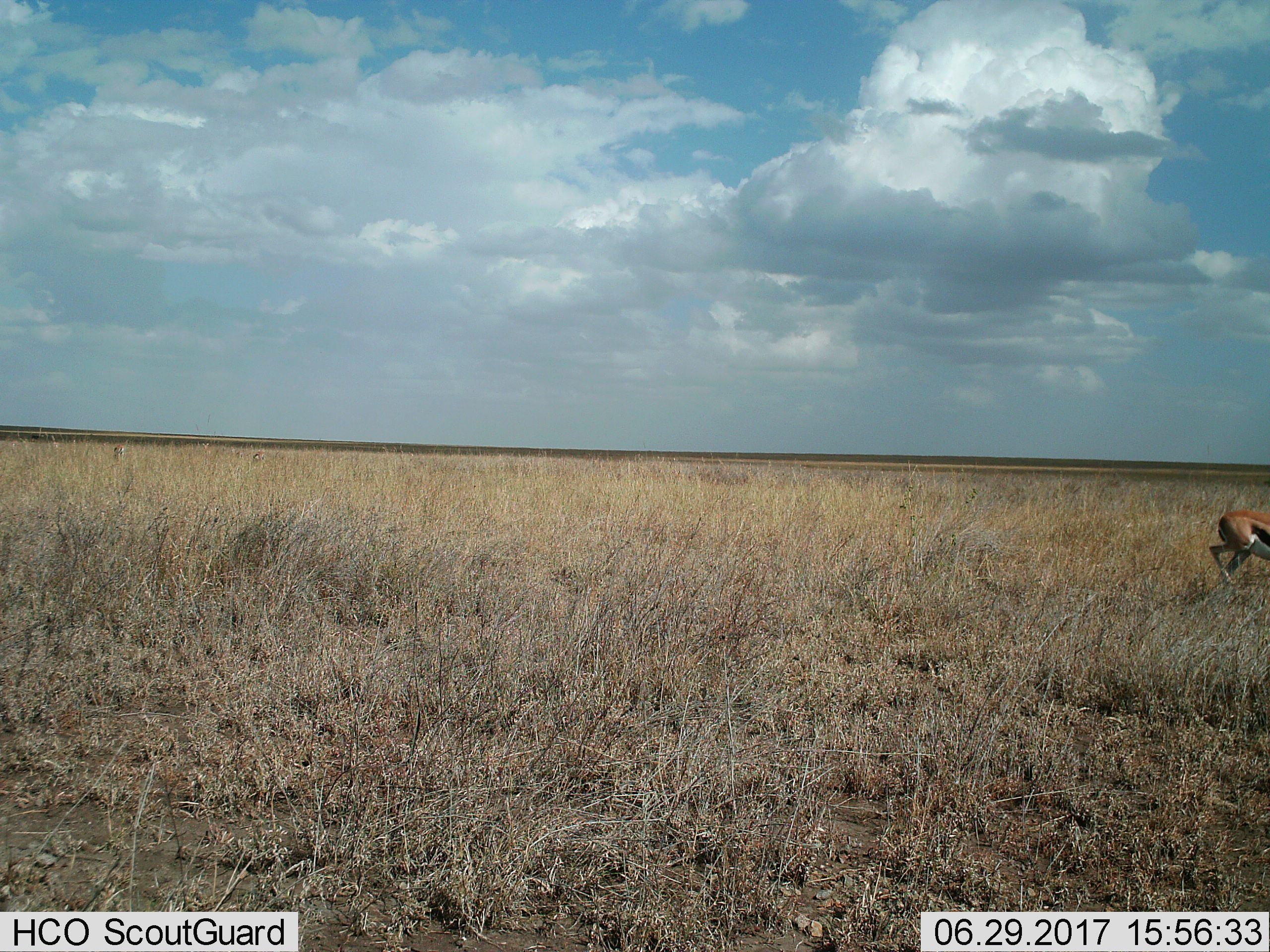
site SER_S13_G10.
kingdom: Animalia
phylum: Chordata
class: Mammalia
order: Artiodactyla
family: Bovidae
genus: Eudorcas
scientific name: Eudorcas thomsonii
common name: thomson's gazelle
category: gazellethomsons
Gazellethomsons (thomson's gazelle) (Eudorcas thomsonii), count 1. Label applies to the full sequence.